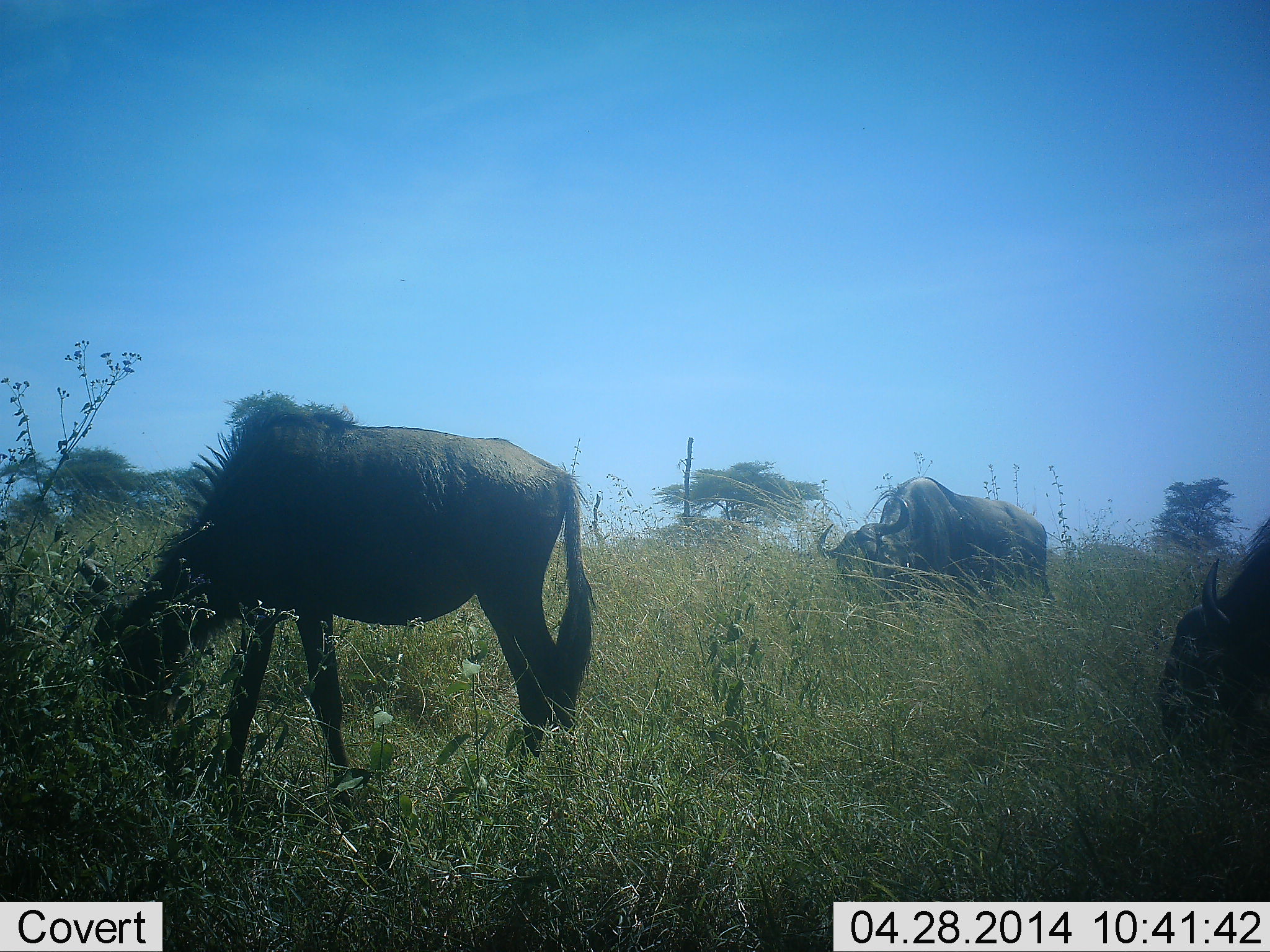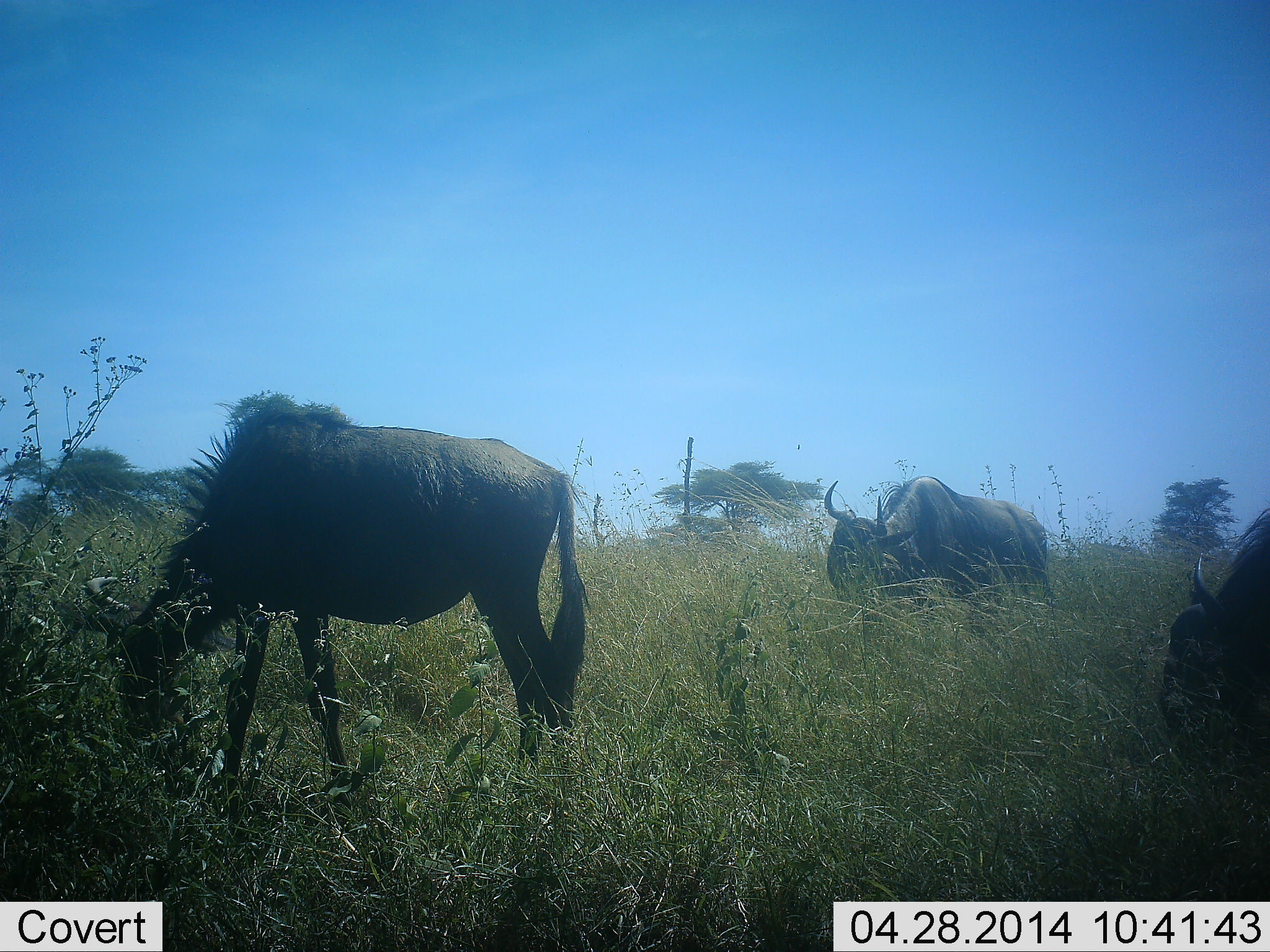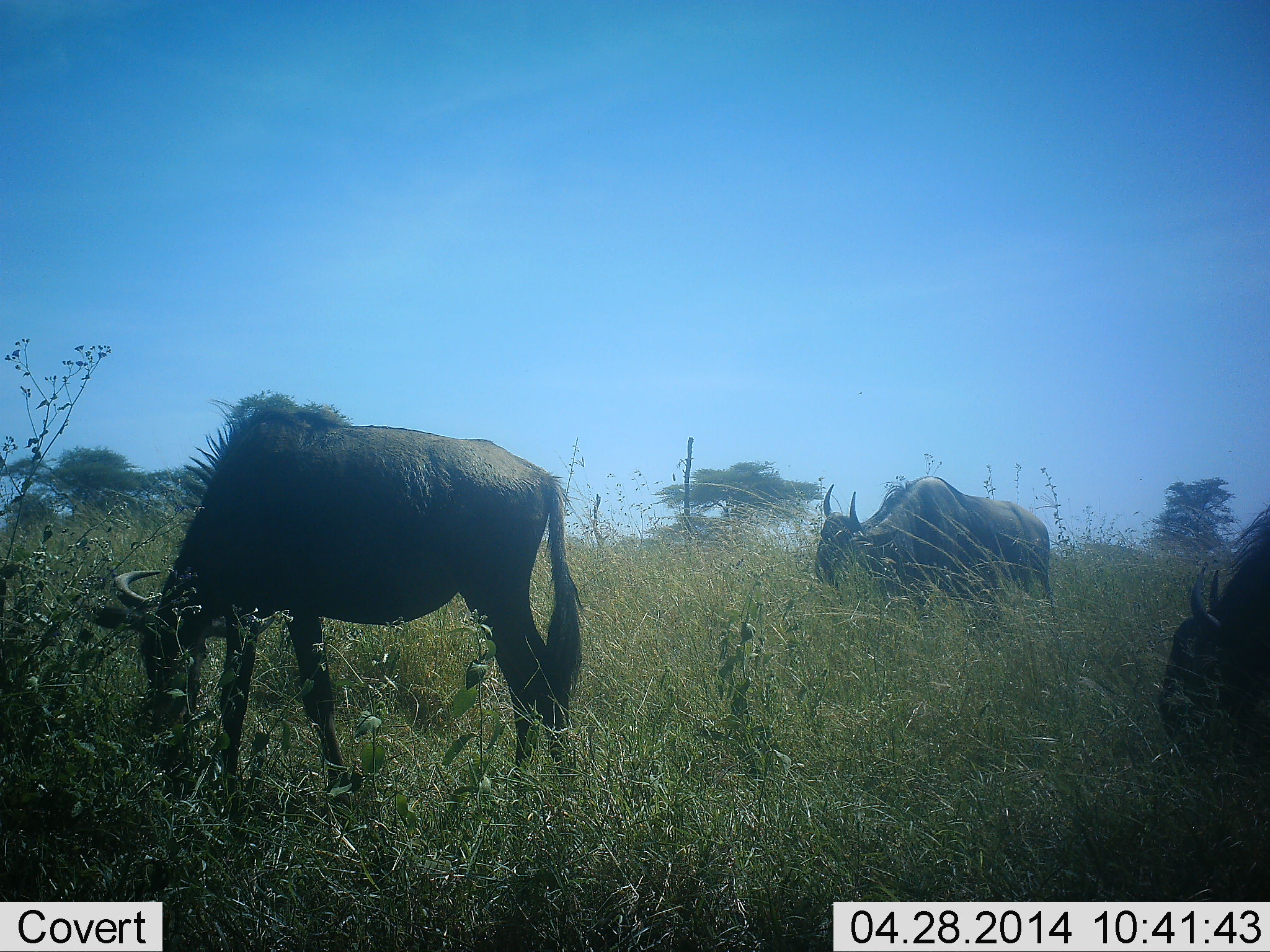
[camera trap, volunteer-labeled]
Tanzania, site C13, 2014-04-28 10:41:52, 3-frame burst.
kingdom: Animalia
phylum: Chordata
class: Mammalia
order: Artiodactyla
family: Bovidae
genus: Connochaetes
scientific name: Connochaetes taurinus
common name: blue wildebeest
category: wildebeest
Wildebeest (blue wildebeest) (Connochaetes taurinus), count 3. Behavior (volunteer vote fractions): standing 20%, resting 0%, moving 0%, interacting 0%. Young present (vote fraction): 0%. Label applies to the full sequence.